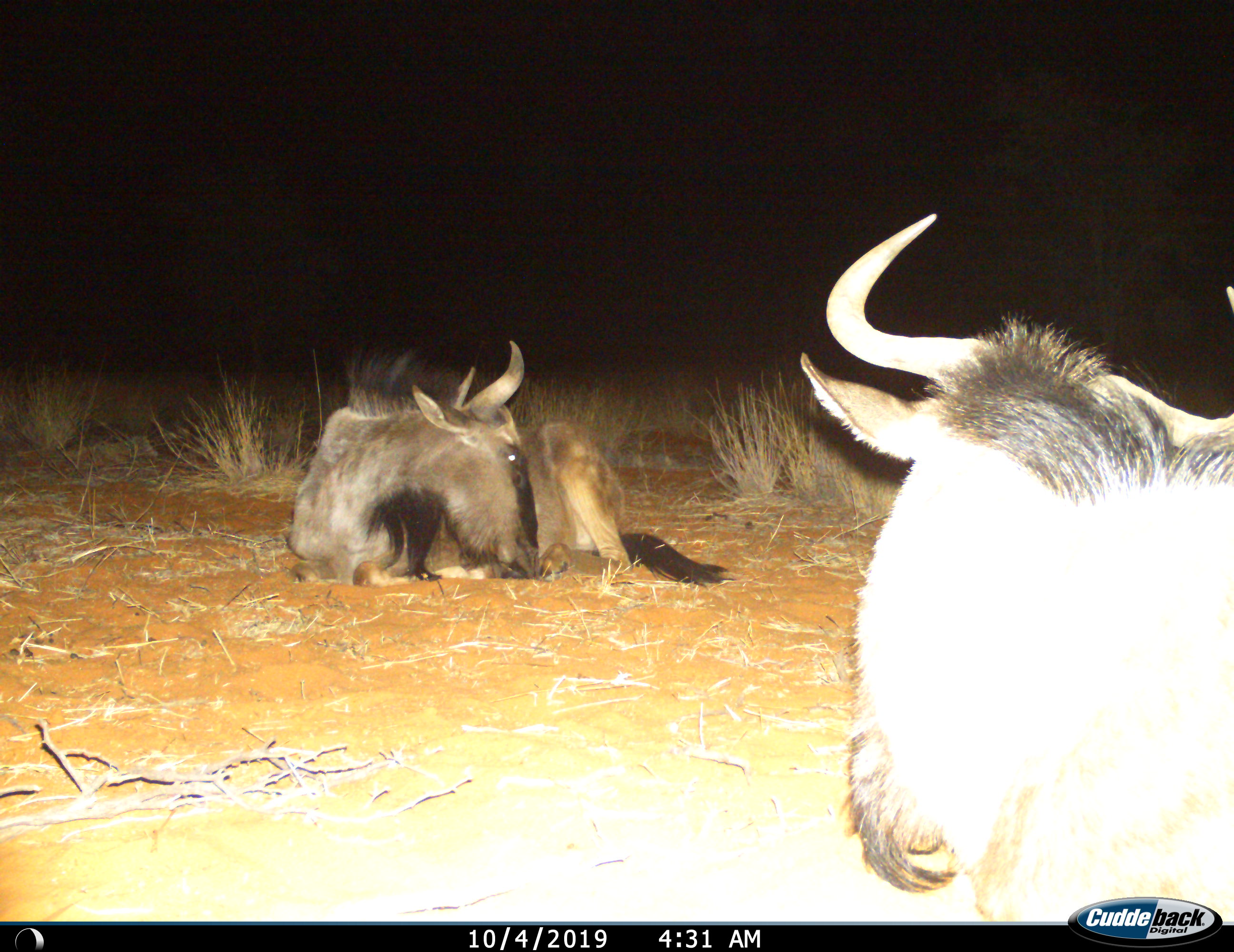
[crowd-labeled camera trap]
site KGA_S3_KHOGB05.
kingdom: Animalia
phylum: Chordata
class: Mammalia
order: Artiodactyla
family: Bovidae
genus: Connochaetes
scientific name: Connochaetes taurinus taurinus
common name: blue wildebeest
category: wildebeestblue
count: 2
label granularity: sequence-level